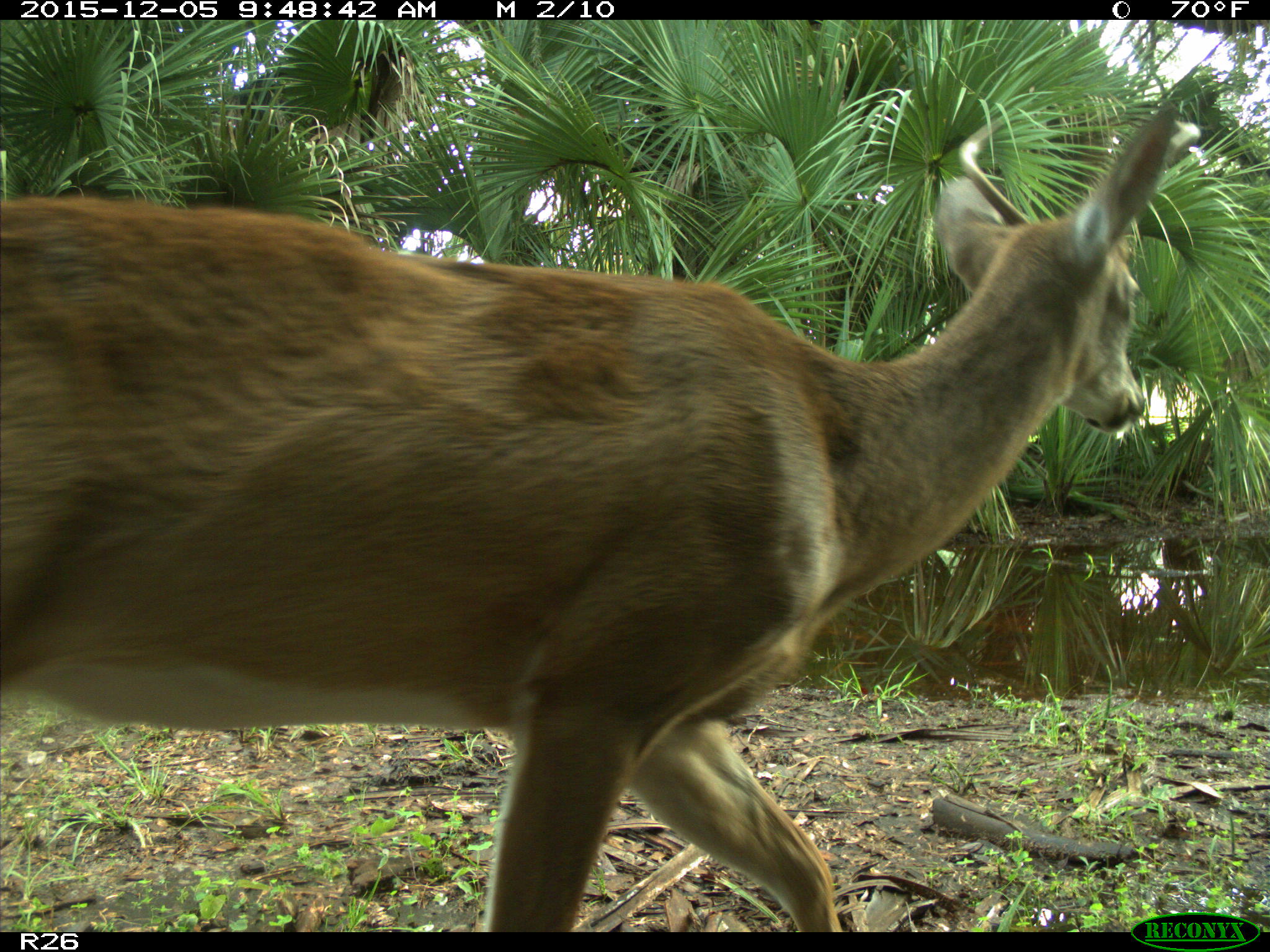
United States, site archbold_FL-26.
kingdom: Animalia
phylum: Chordata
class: Mammalia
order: Artiodactyla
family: Cervidae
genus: Odocoileus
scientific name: Odocoileus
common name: deer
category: unidentified deer